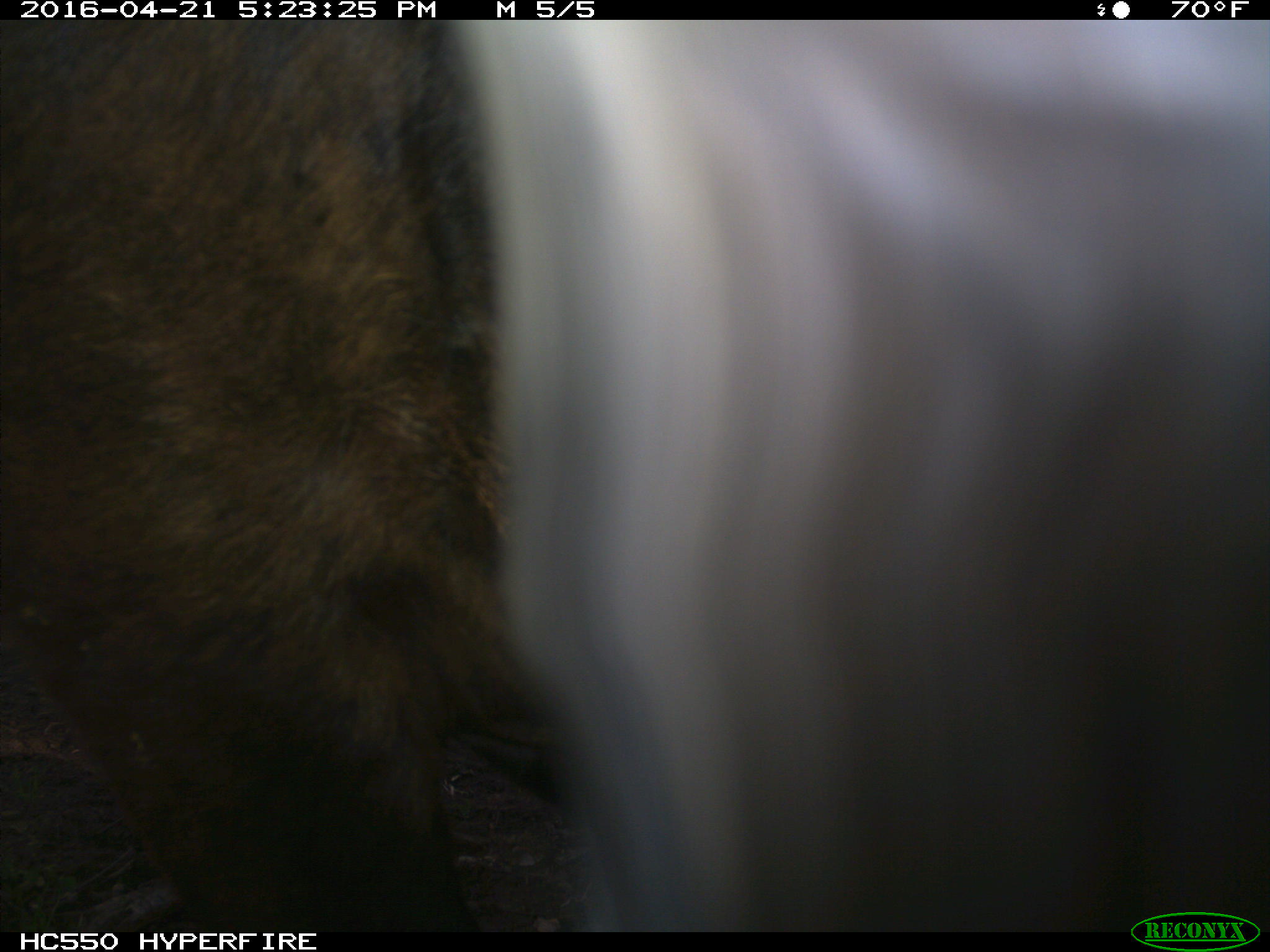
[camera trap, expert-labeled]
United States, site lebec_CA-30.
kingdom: Animalia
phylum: Chordata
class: Mammalia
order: Artiodactyla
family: Bovidae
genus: Bos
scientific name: Bos taurus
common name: domestic cow